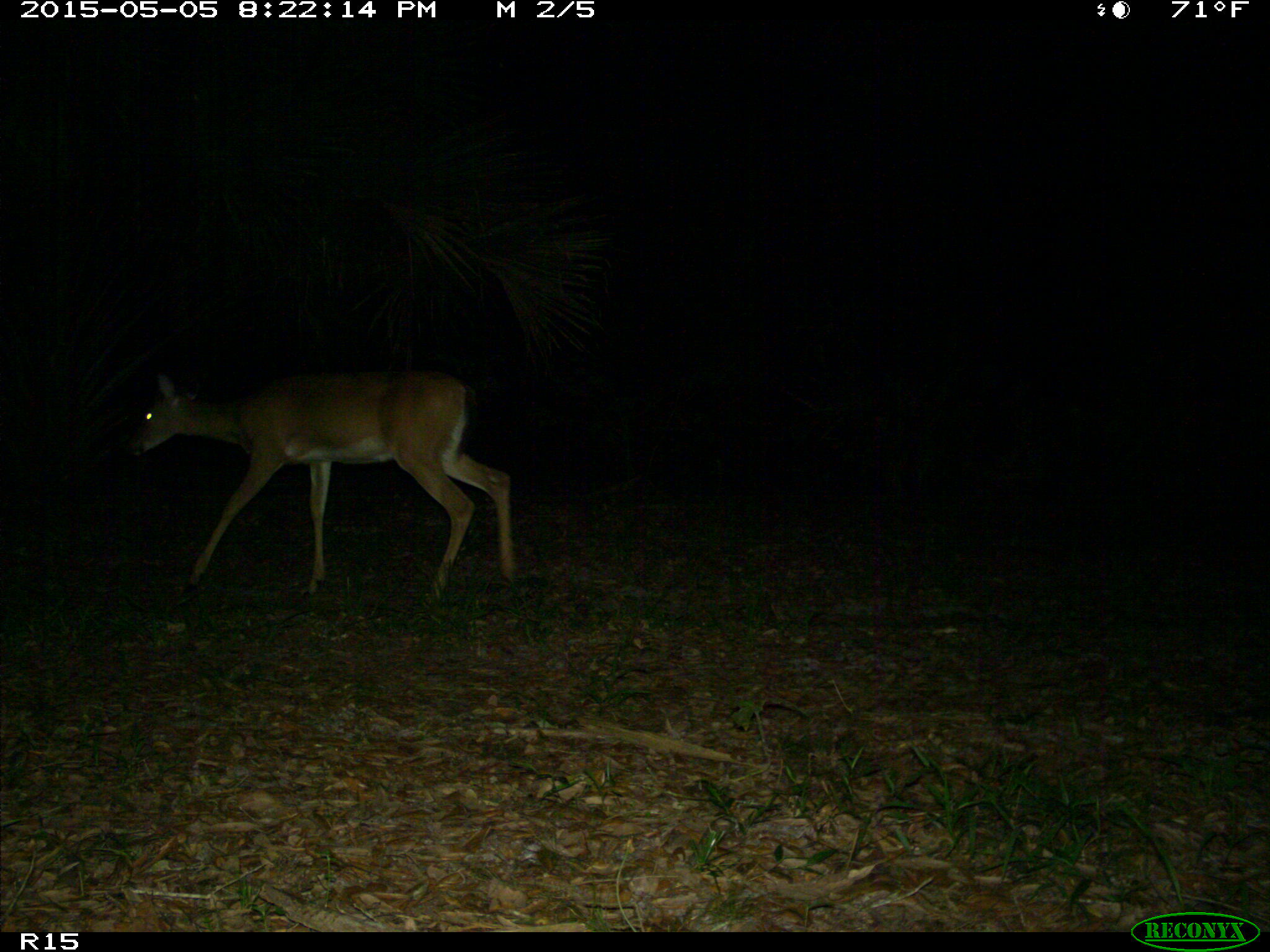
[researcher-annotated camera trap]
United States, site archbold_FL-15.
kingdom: Animalia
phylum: Chordata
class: Mammalia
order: Artiodactyla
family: Cervidae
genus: Odocoileus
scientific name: Odocoileus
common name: deer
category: unidentified deer